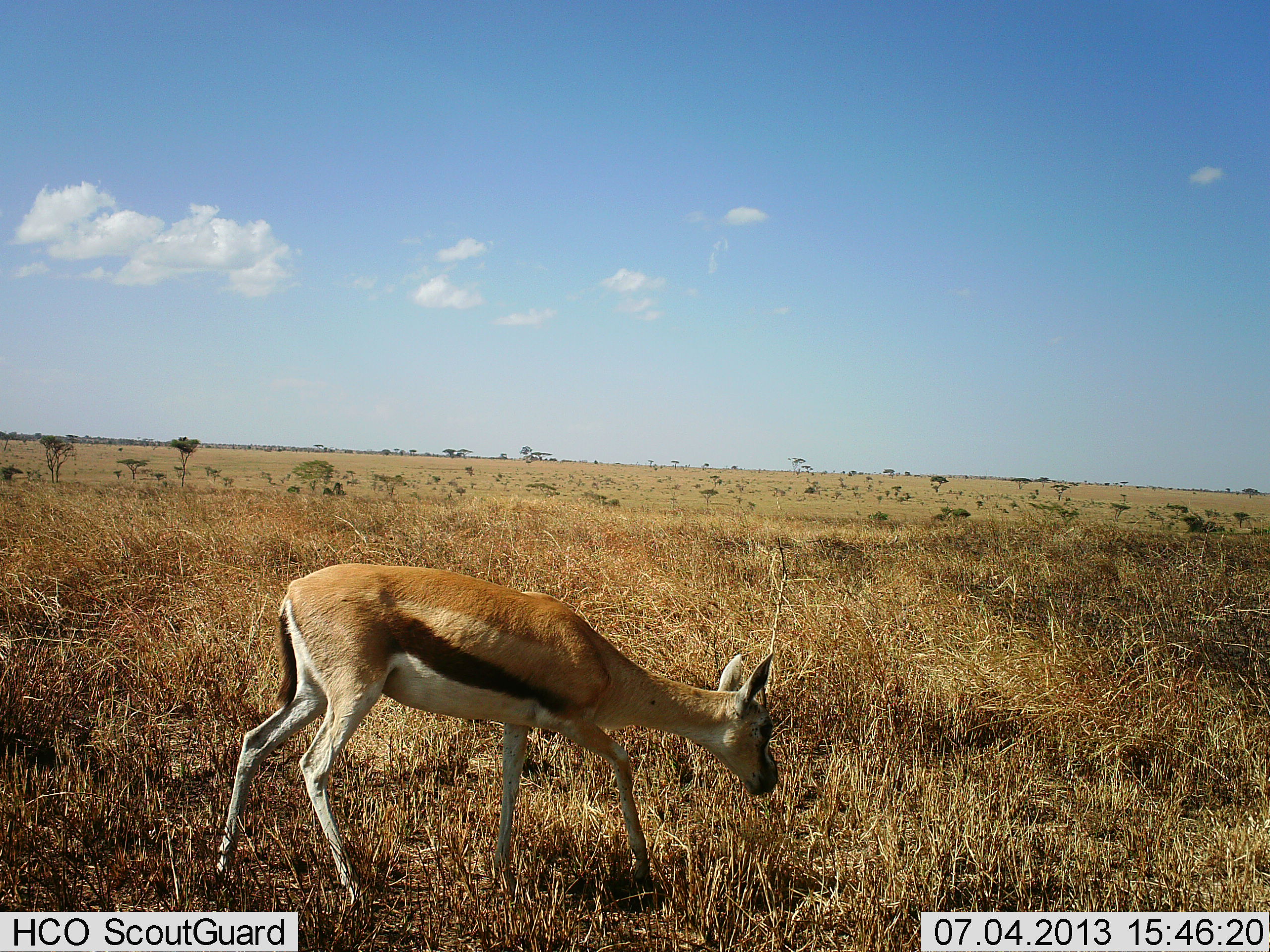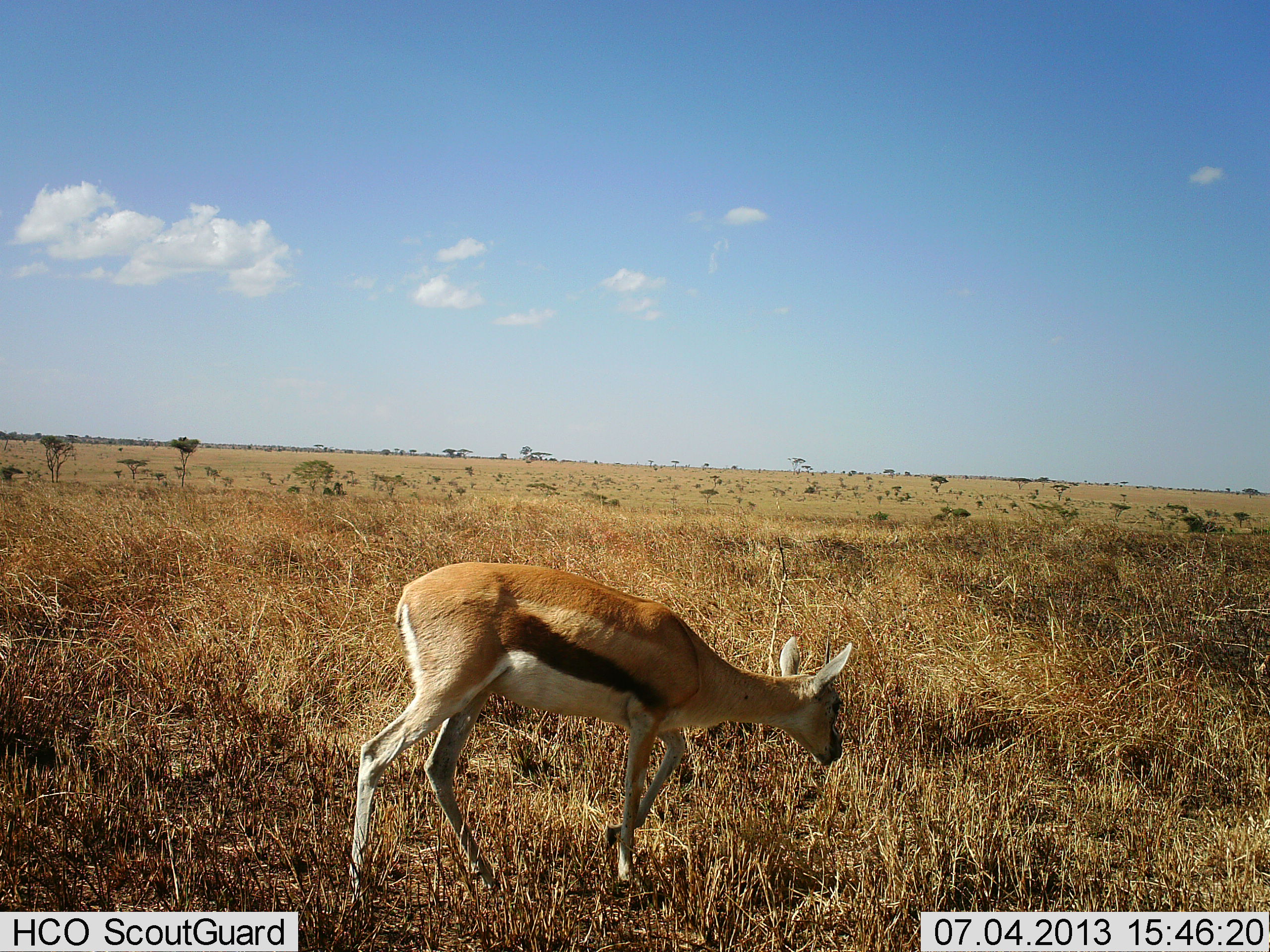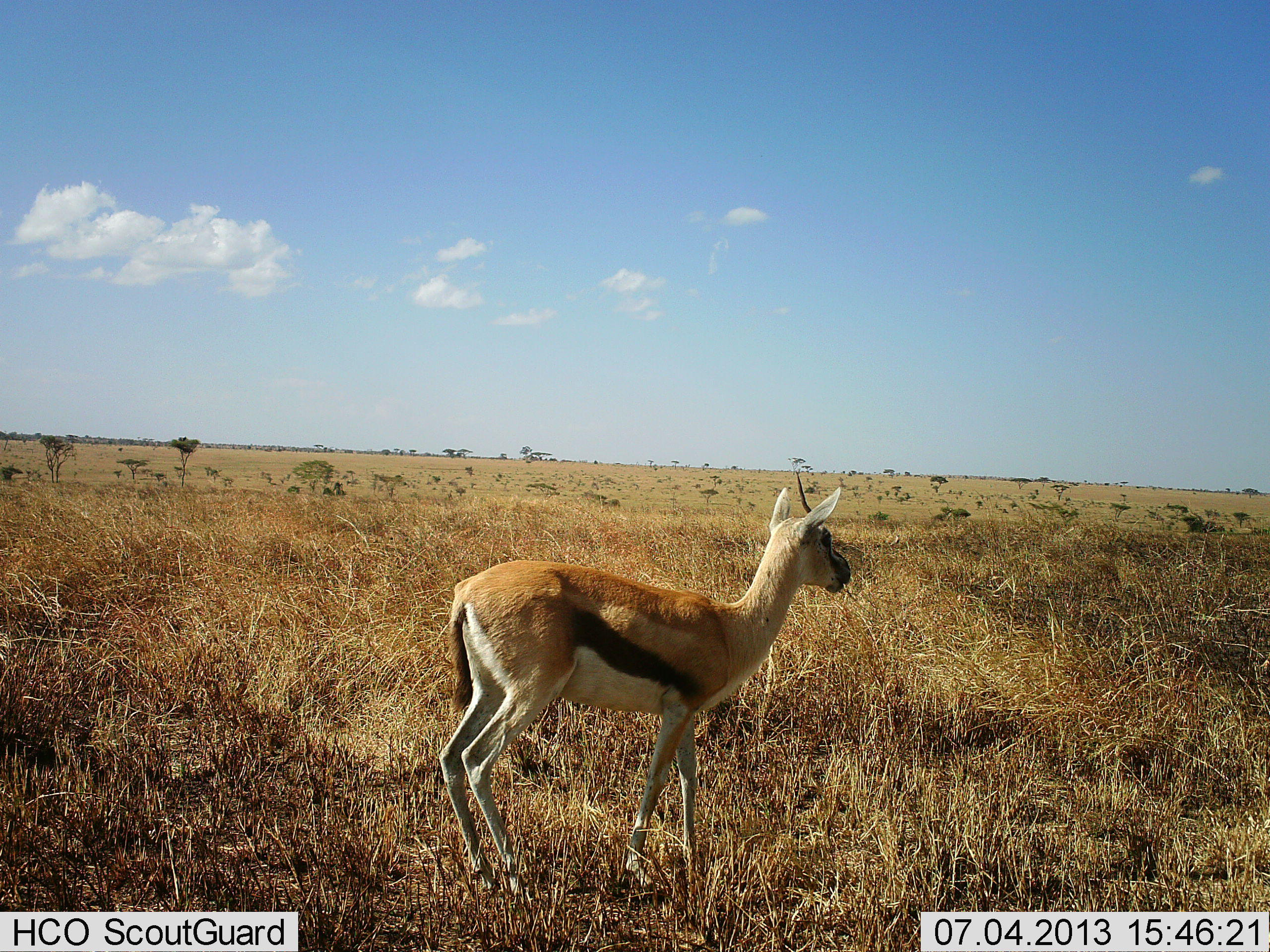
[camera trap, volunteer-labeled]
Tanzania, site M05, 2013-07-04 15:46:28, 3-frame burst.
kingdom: Animalia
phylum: Chordata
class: Mammalia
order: Artiodactyla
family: Bovidae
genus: Eudorcas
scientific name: Eudorcas thomsonii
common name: thomson's gazelle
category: gazellethomsons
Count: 1.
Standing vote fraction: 27%.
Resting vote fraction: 5%.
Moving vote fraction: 59%.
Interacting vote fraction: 0%.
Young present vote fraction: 5%.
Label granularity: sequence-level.